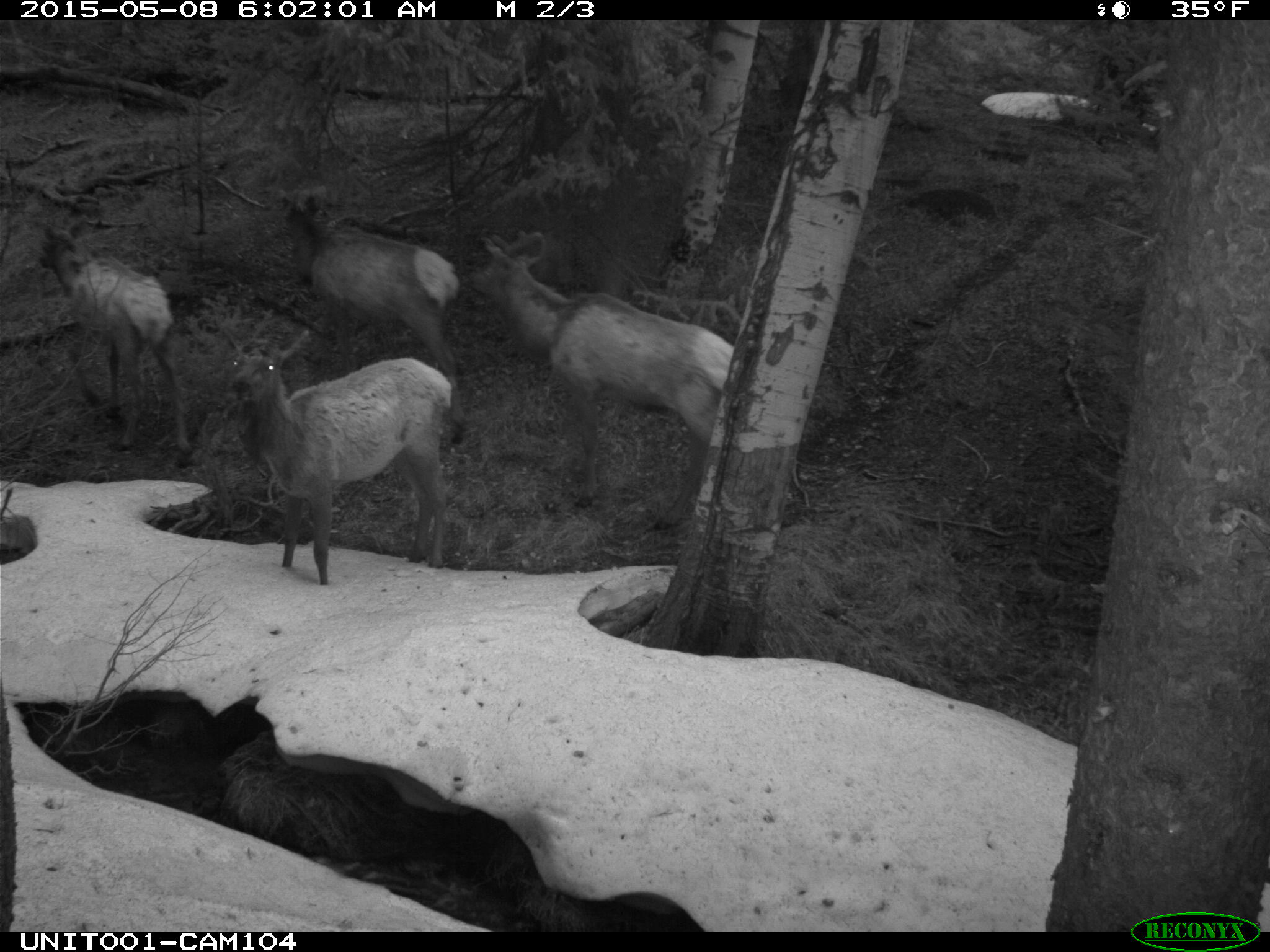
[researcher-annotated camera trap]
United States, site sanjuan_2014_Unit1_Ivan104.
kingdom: Animalia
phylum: Chordata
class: Mammalia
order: Artiodactyla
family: Cervidae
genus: Cervus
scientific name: Cervus elaphus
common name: red deer